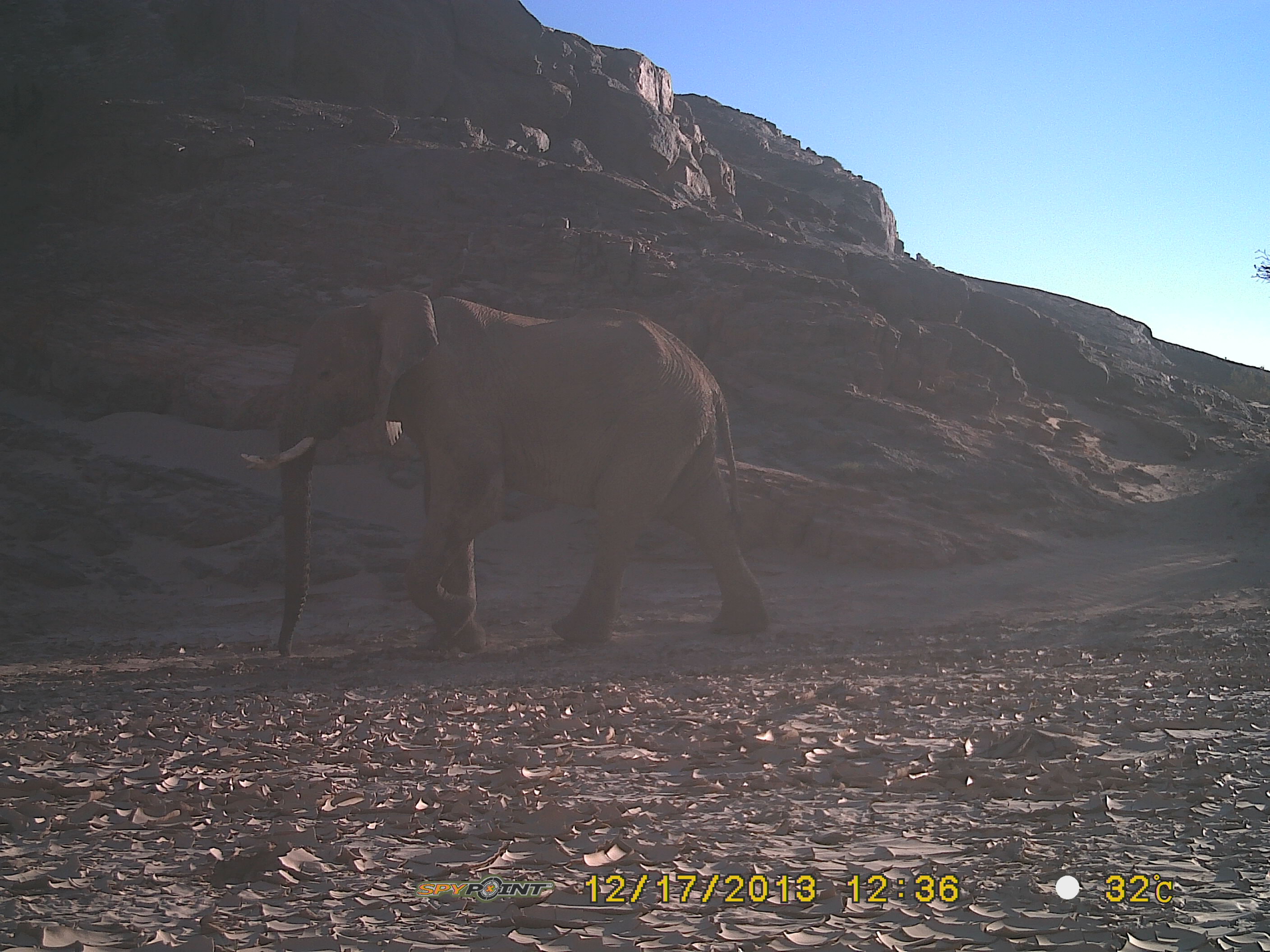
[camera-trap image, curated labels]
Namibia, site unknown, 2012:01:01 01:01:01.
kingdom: Animalia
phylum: Chordata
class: Mammalia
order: Proboscidea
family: Elephantidae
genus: Loxodonta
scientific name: Loxodonta africana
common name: african elephant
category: loxodanta africana